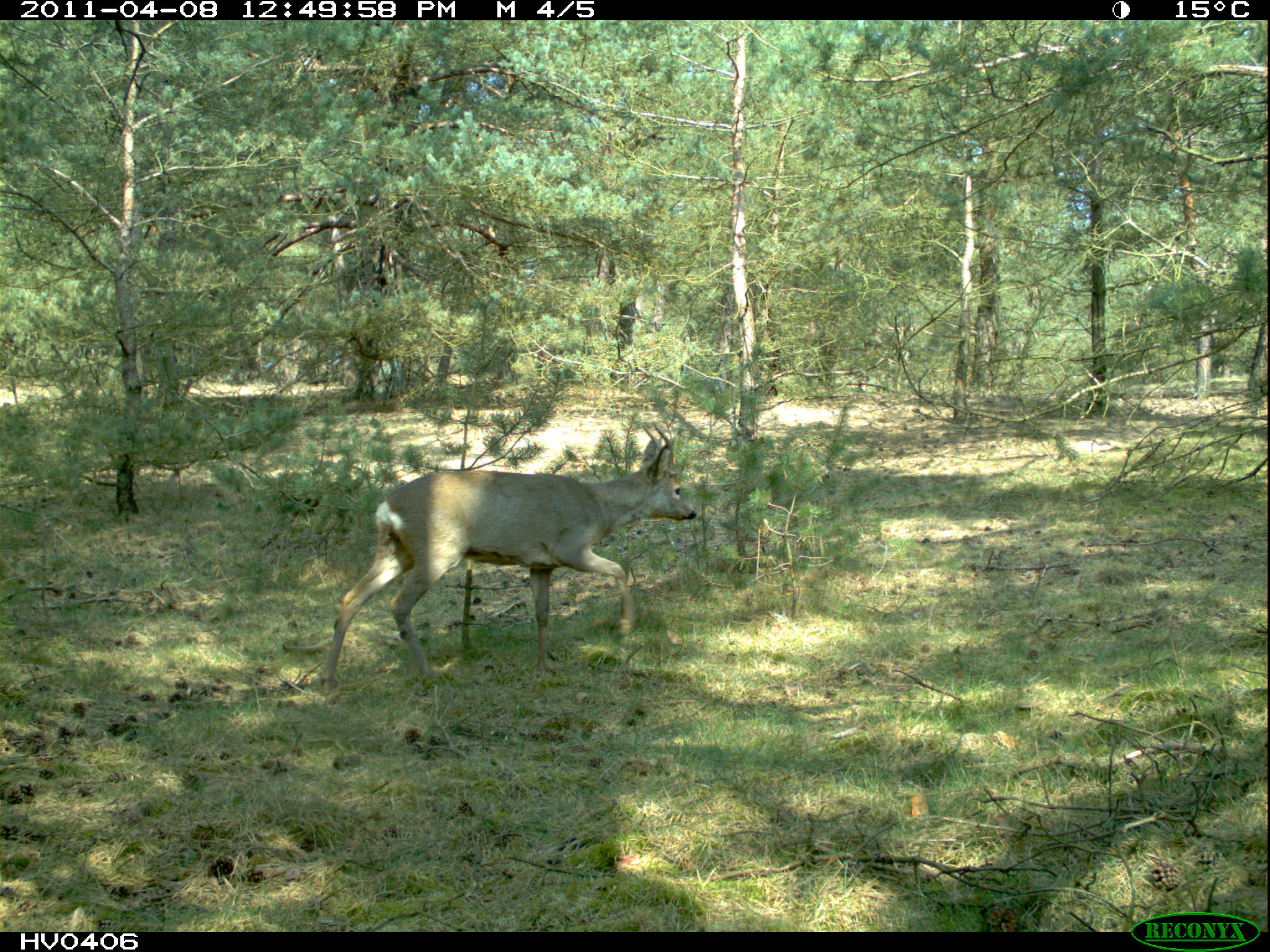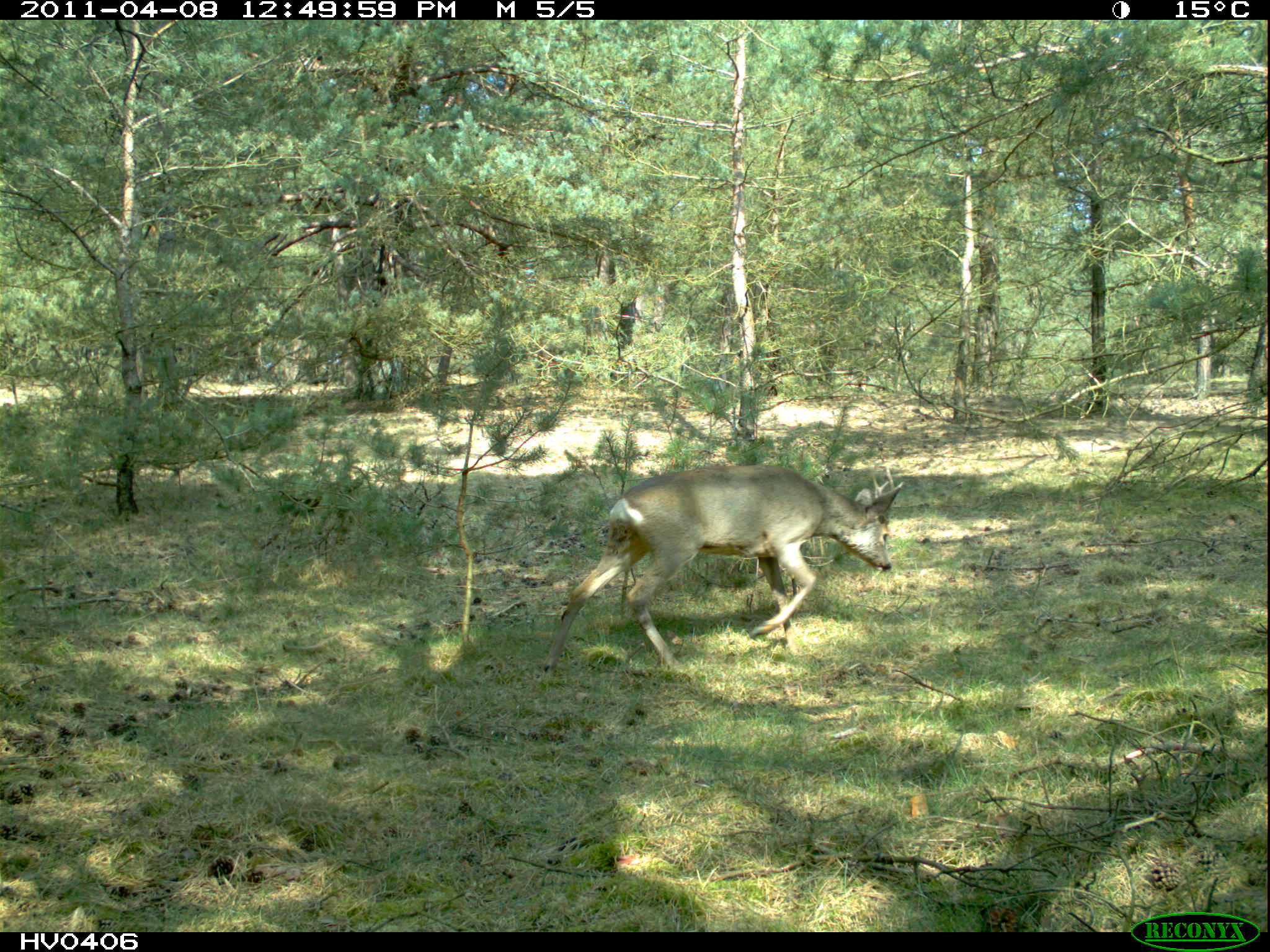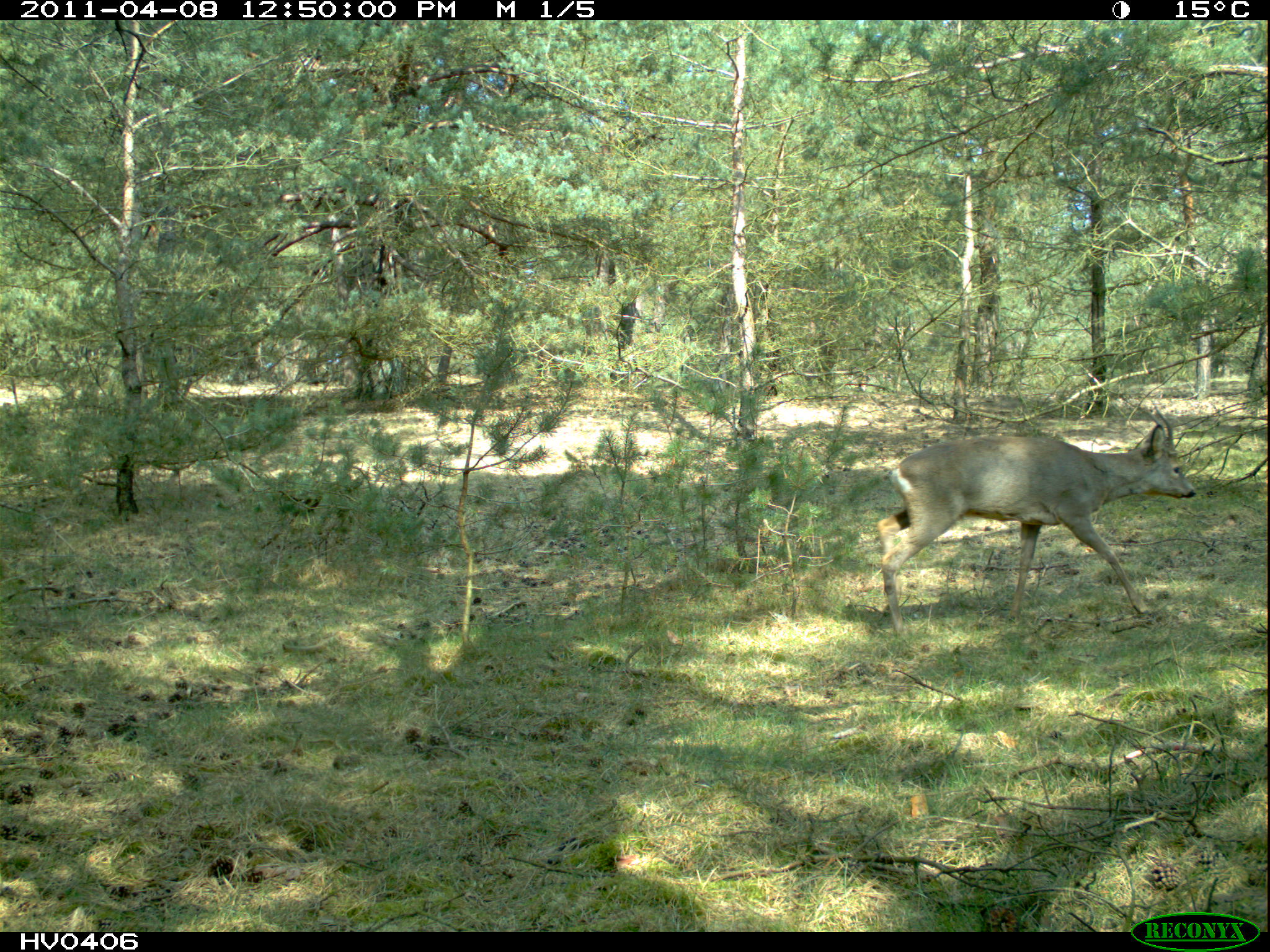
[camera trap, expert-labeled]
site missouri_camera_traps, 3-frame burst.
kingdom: Animalia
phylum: Chordata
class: Mammalia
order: Artiodactyla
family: Cervidae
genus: Capreolus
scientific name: Capreolus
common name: roe deer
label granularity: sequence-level